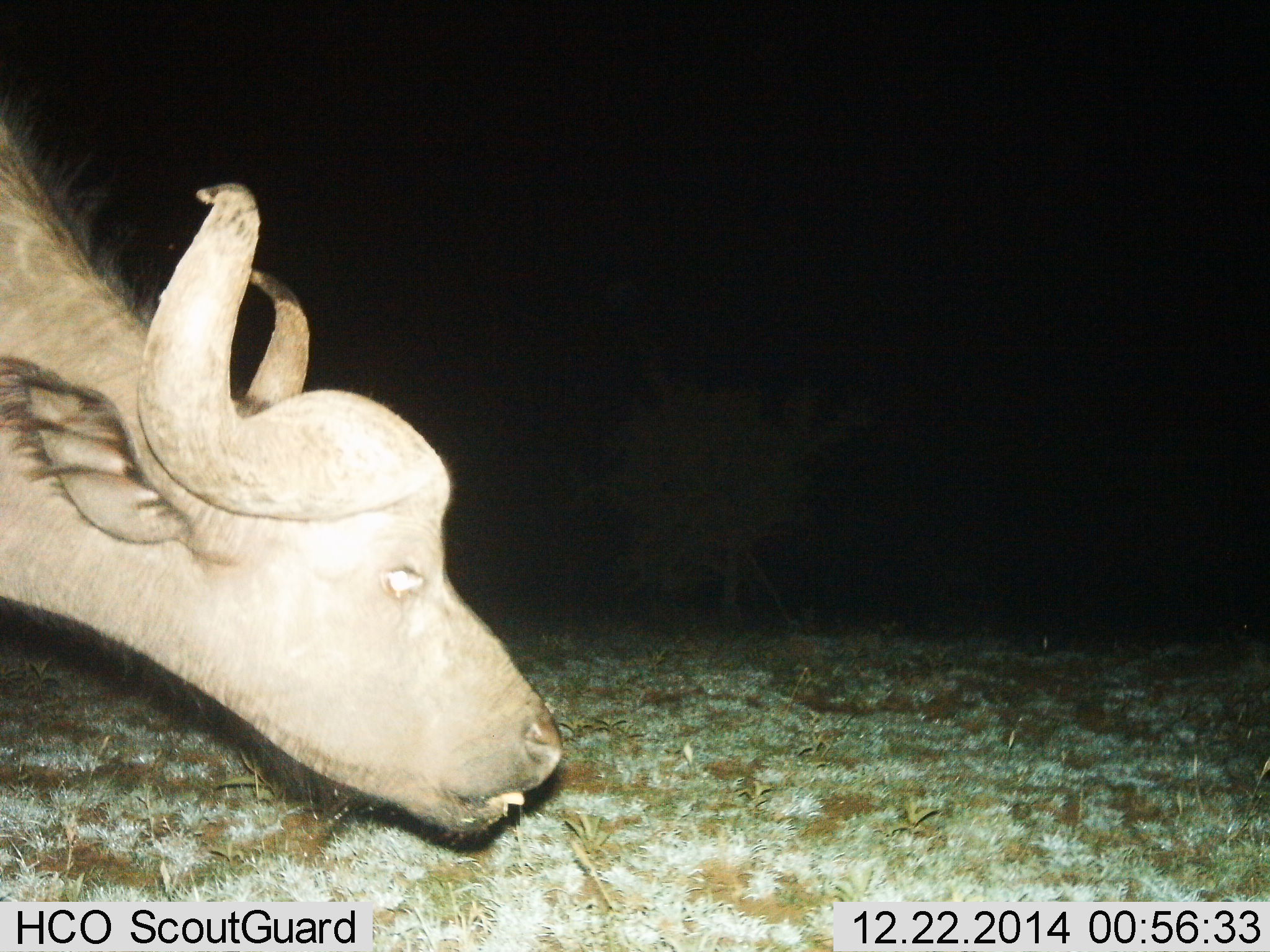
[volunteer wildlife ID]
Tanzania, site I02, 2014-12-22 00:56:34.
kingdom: Animalia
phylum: Chordata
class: Mammalia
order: Artiodactyla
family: Bovidae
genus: Syncerus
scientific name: Syncerus caffer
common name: cape buffalo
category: buffalo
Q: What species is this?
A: Buffalo (cape buffalo) (Syncerus caffer).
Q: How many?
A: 1.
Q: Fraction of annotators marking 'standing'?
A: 30%.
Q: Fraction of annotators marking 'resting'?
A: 0%.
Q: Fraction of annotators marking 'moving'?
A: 0%.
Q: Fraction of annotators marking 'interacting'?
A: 0%.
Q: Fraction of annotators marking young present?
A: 0%.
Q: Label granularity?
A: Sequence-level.